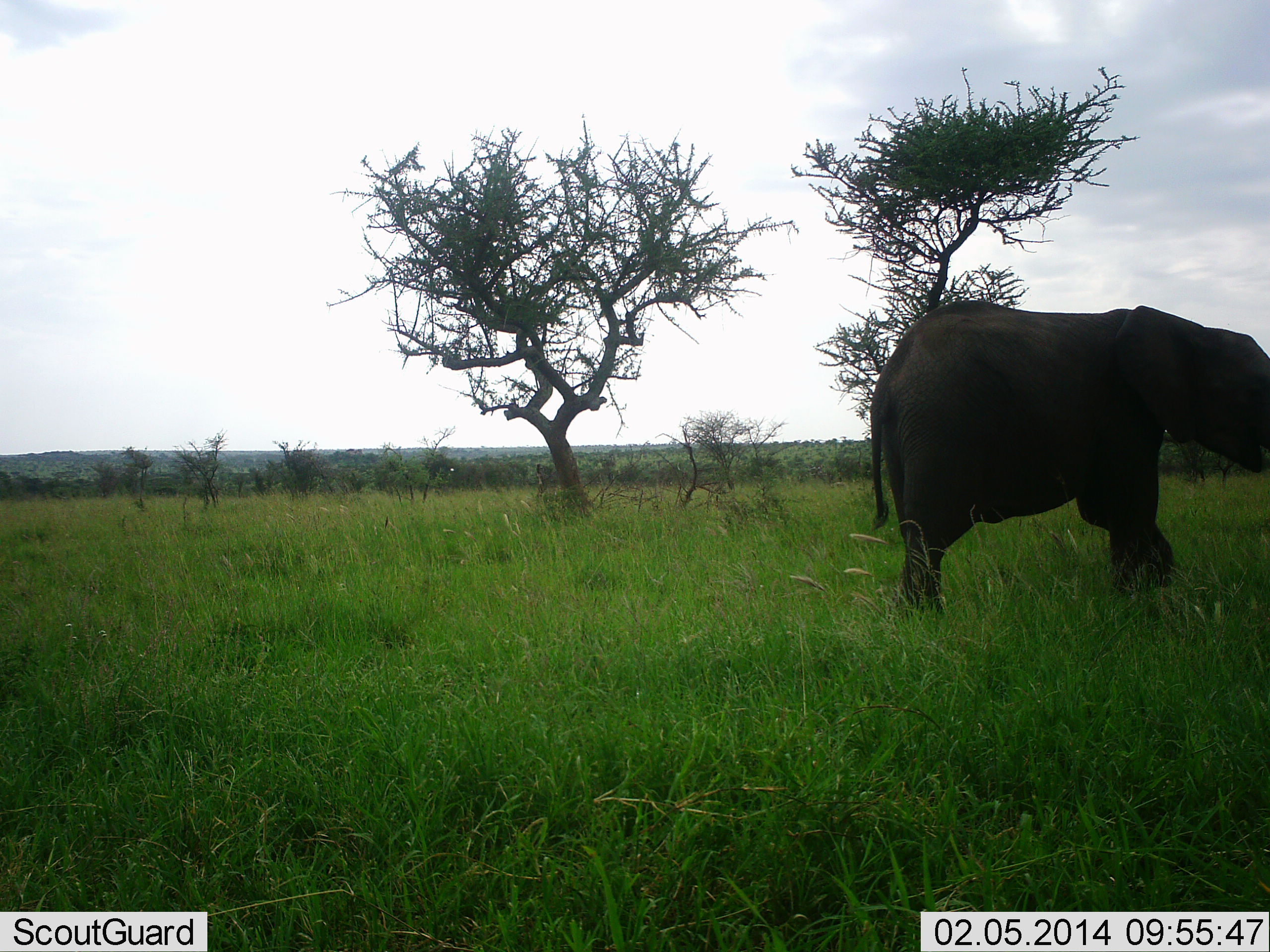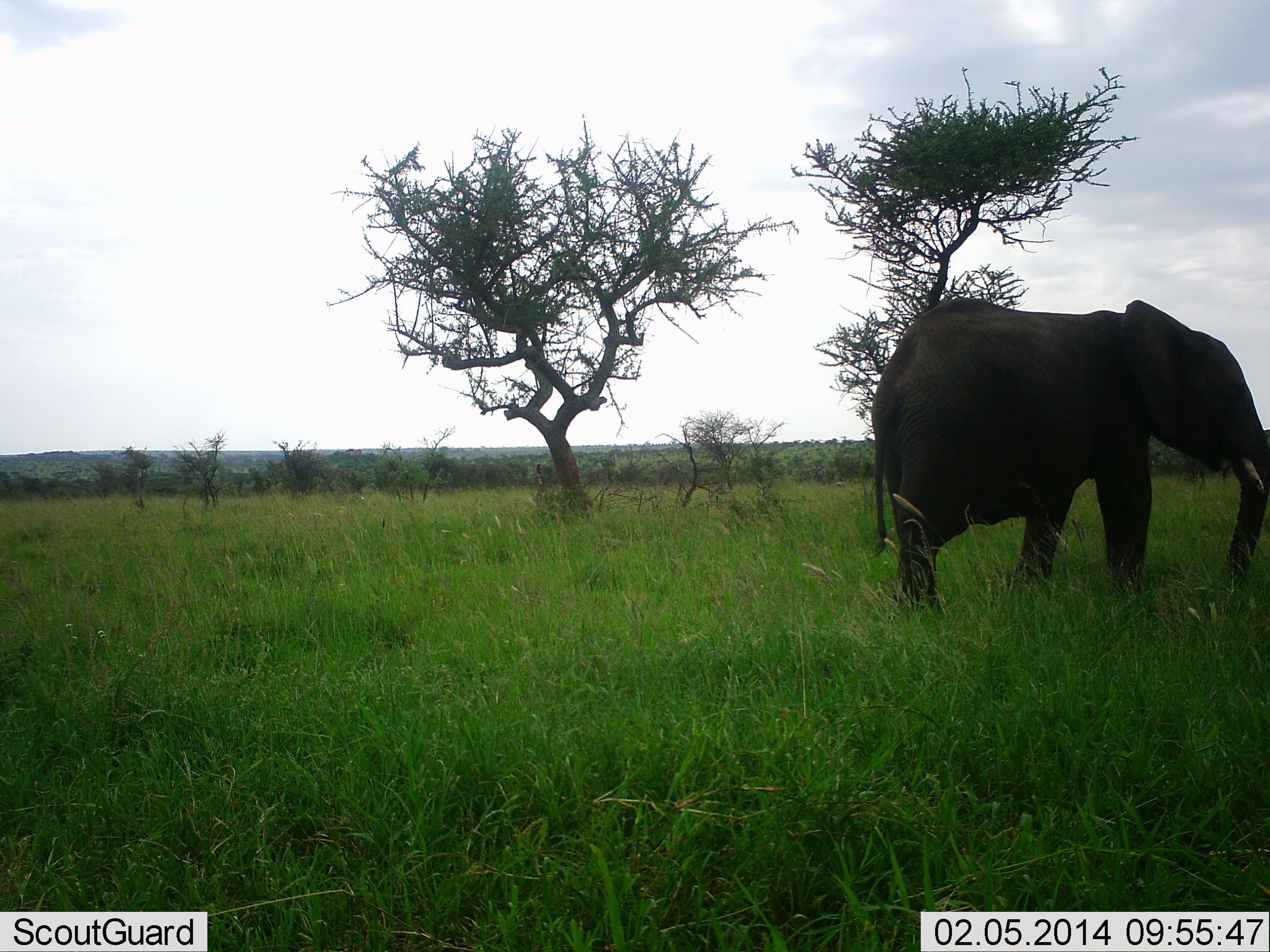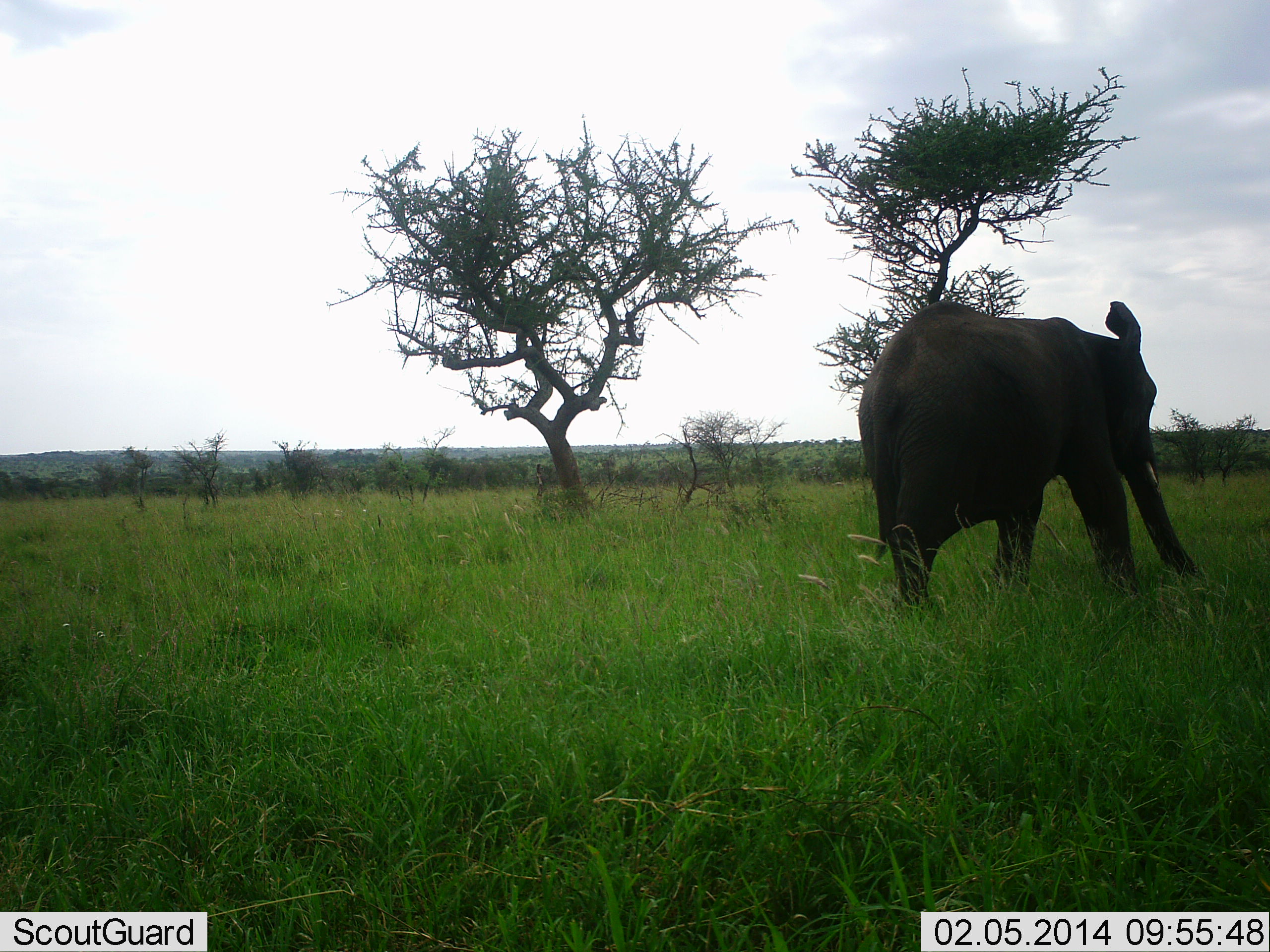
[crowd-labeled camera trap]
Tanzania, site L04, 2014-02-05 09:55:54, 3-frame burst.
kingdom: Animalia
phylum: Chordata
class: Mammalia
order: Proboscidea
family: Elephantidae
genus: Loxodonta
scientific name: Loxodonta africana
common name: african bush elephant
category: elephant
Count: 1.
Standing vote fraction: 41%.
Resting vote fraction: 2%.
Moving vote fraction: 51%.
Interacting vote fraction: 5%.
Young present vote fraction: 2%.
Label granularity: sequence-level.